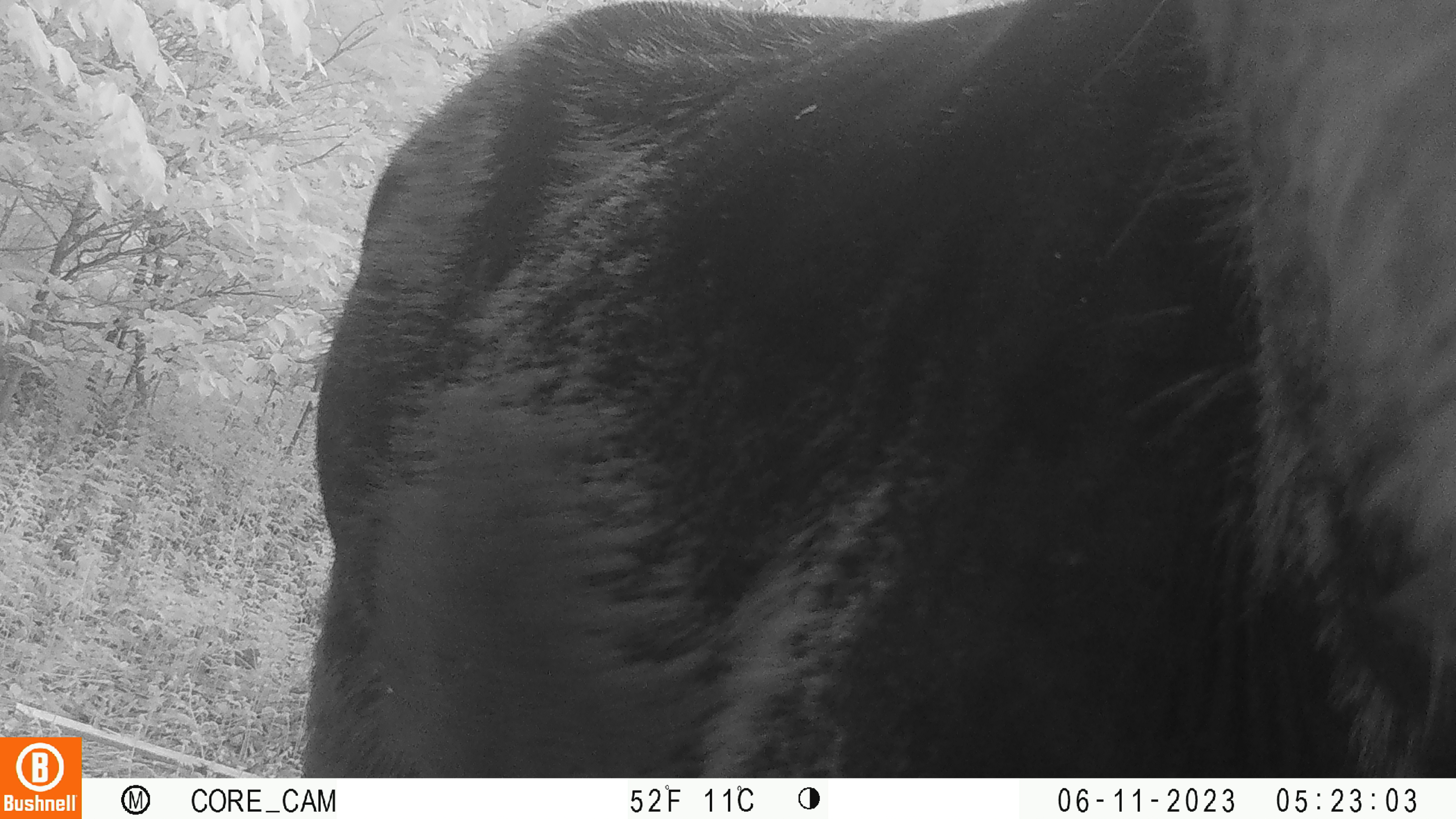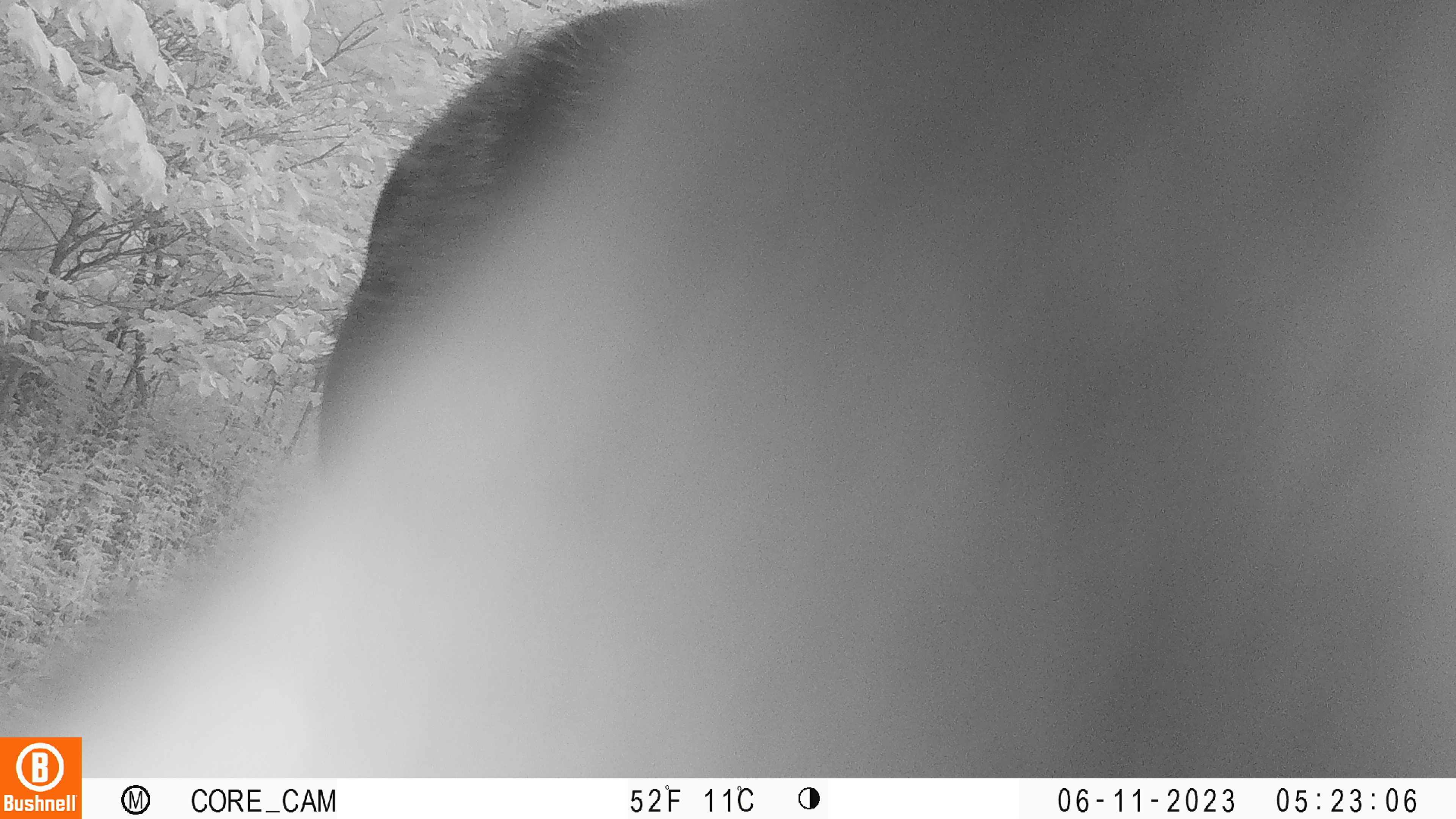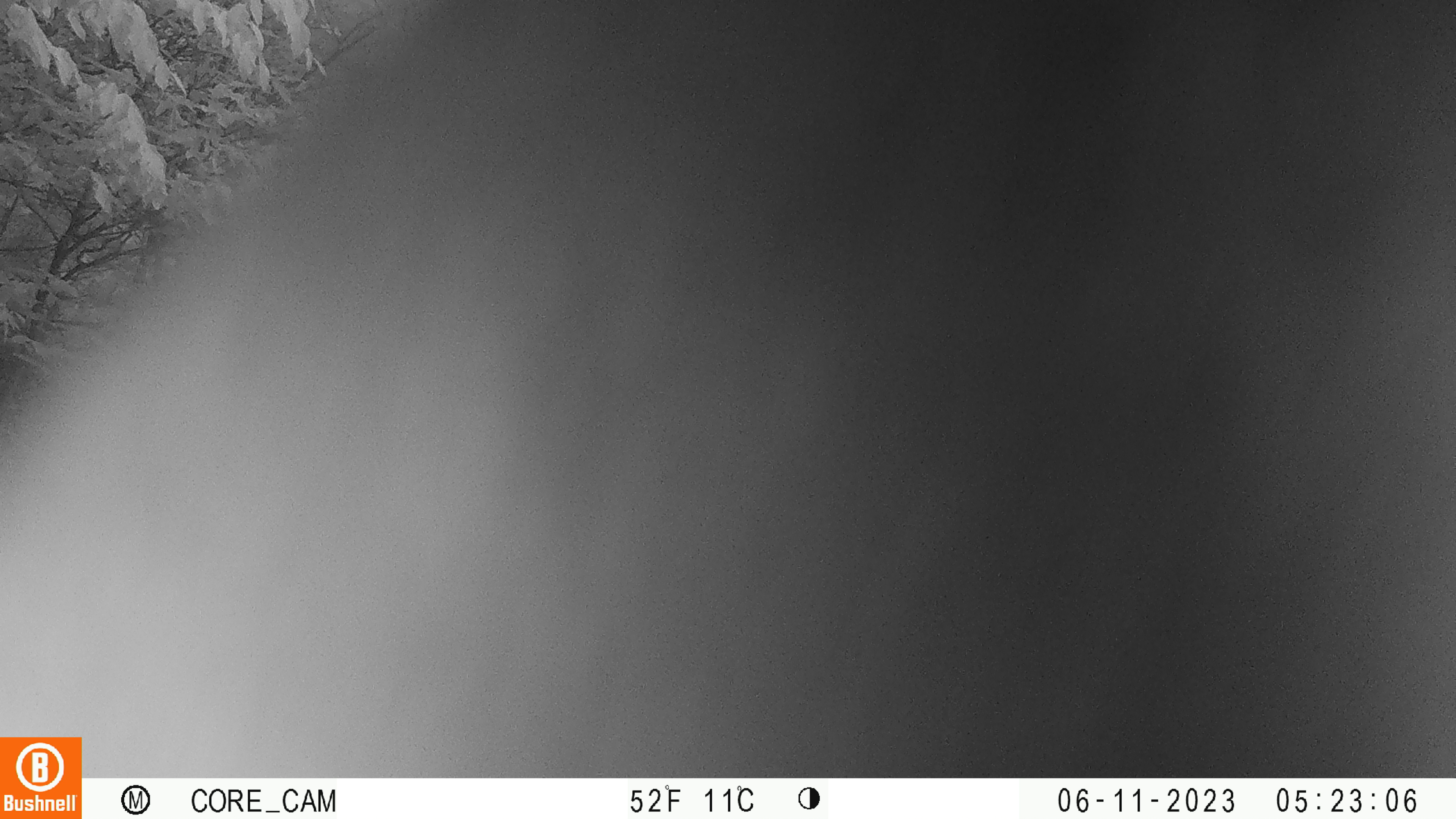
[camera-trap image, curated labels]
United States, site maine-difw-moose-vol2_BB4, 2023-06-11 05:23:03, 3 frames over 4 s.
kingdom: Animalia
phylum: Chordata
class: Mammalia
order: Artiodactyla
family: Cervidae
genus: Alces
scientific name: Alces alces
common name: moose